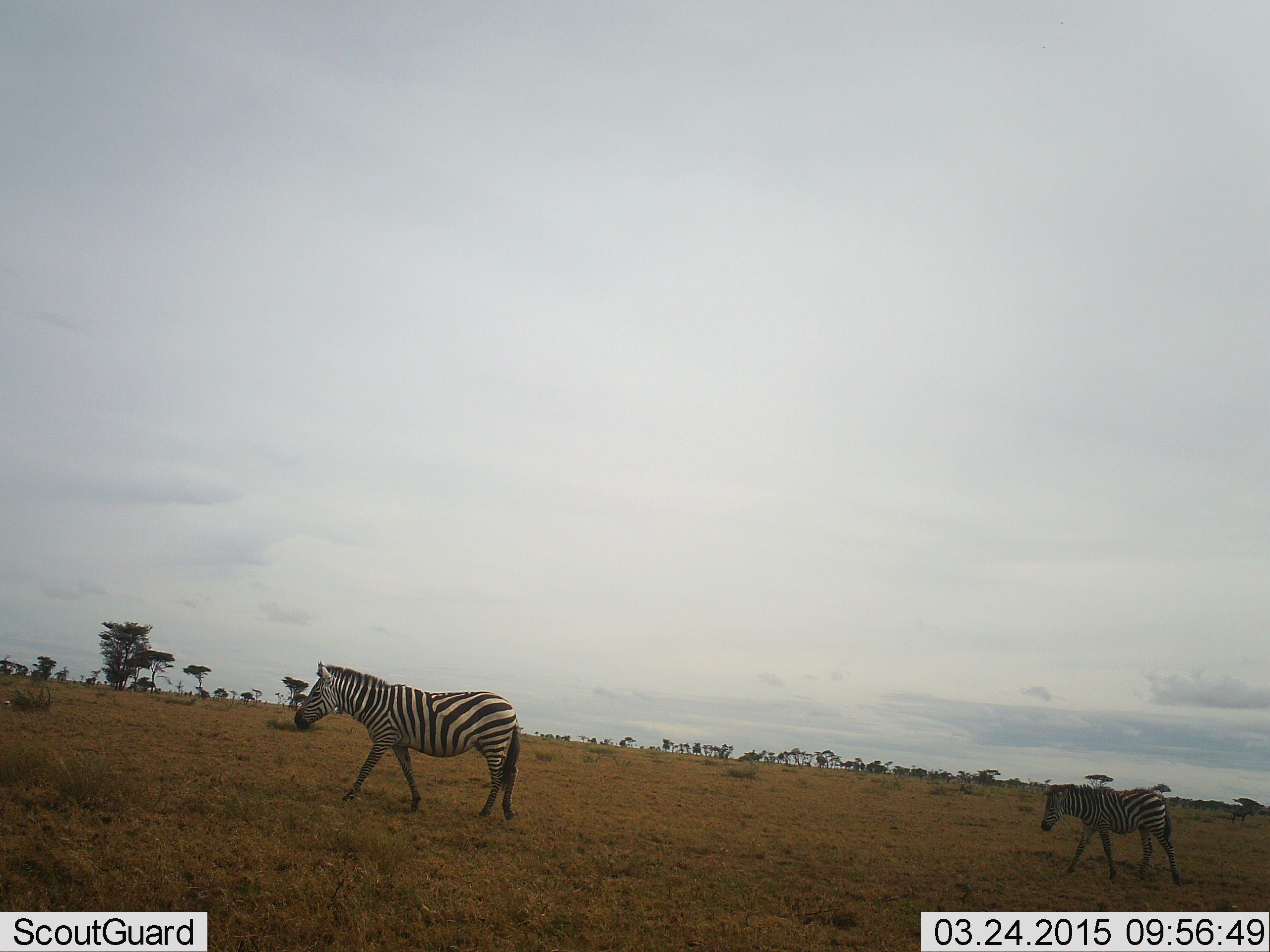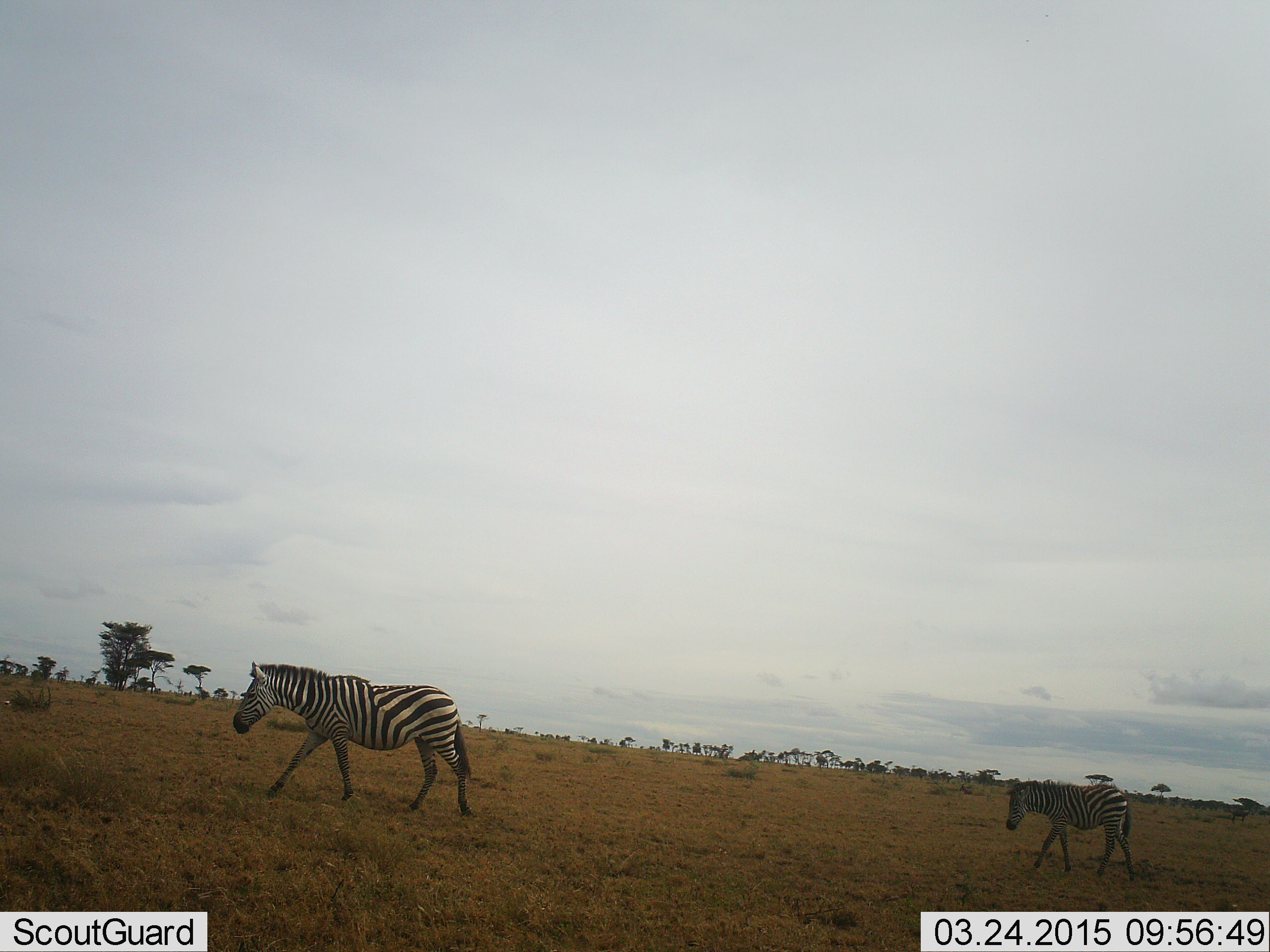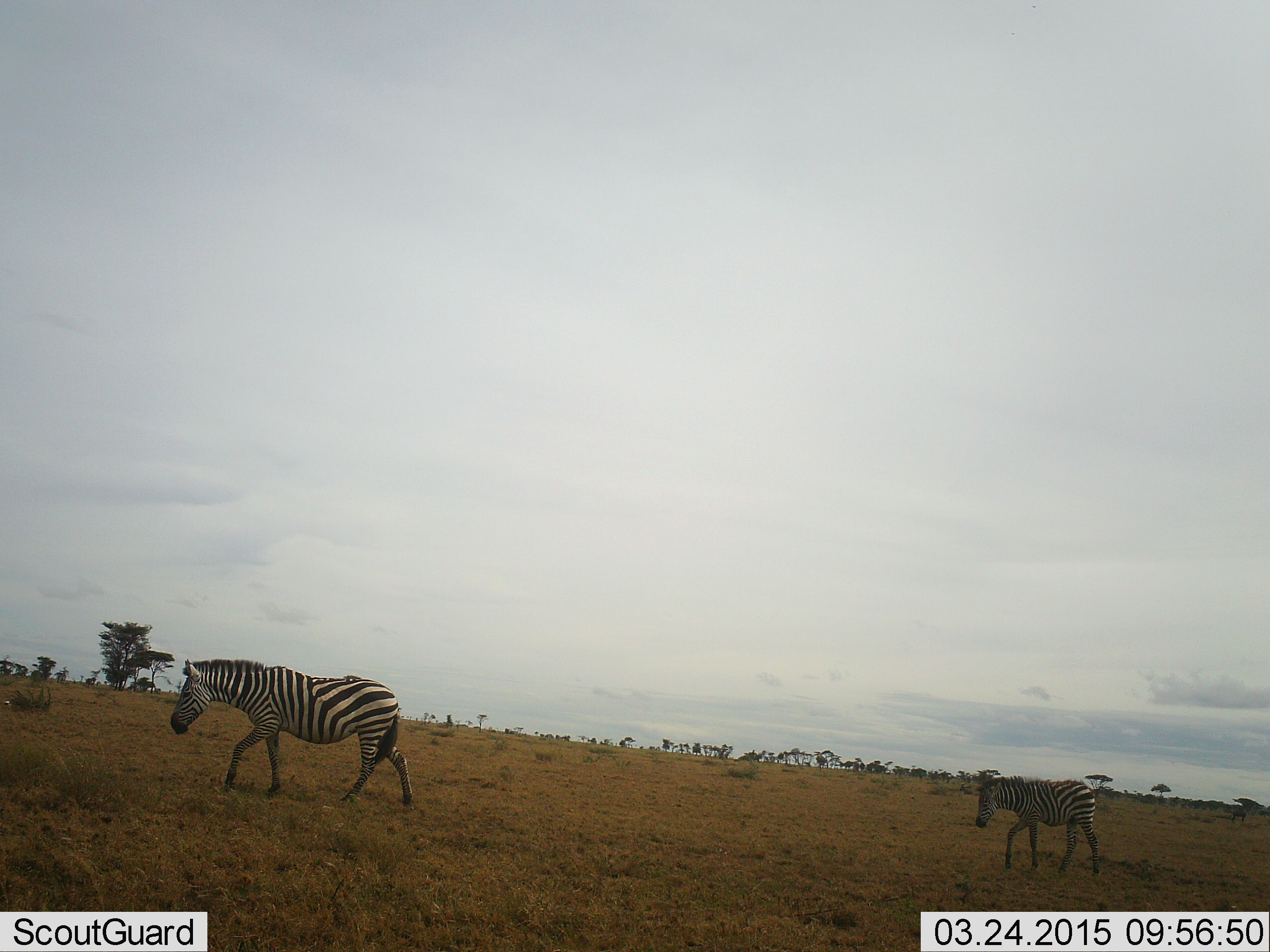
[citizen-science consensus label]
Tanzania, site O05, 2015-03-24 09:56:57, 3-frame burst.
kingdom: Animalia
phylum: Chordata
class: Mammalia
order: Perissodactyla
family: Equidae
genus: Equus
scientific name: Equus quagga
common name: plains zebra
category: zebra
Zebra (plains zebra) (Equus quagga), count 2. Behavior (volunteer vote fractions): standing 0%, resting 0%, moving 100%, interacting 0%. Young present (vote fraction): 60%. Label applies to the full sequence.